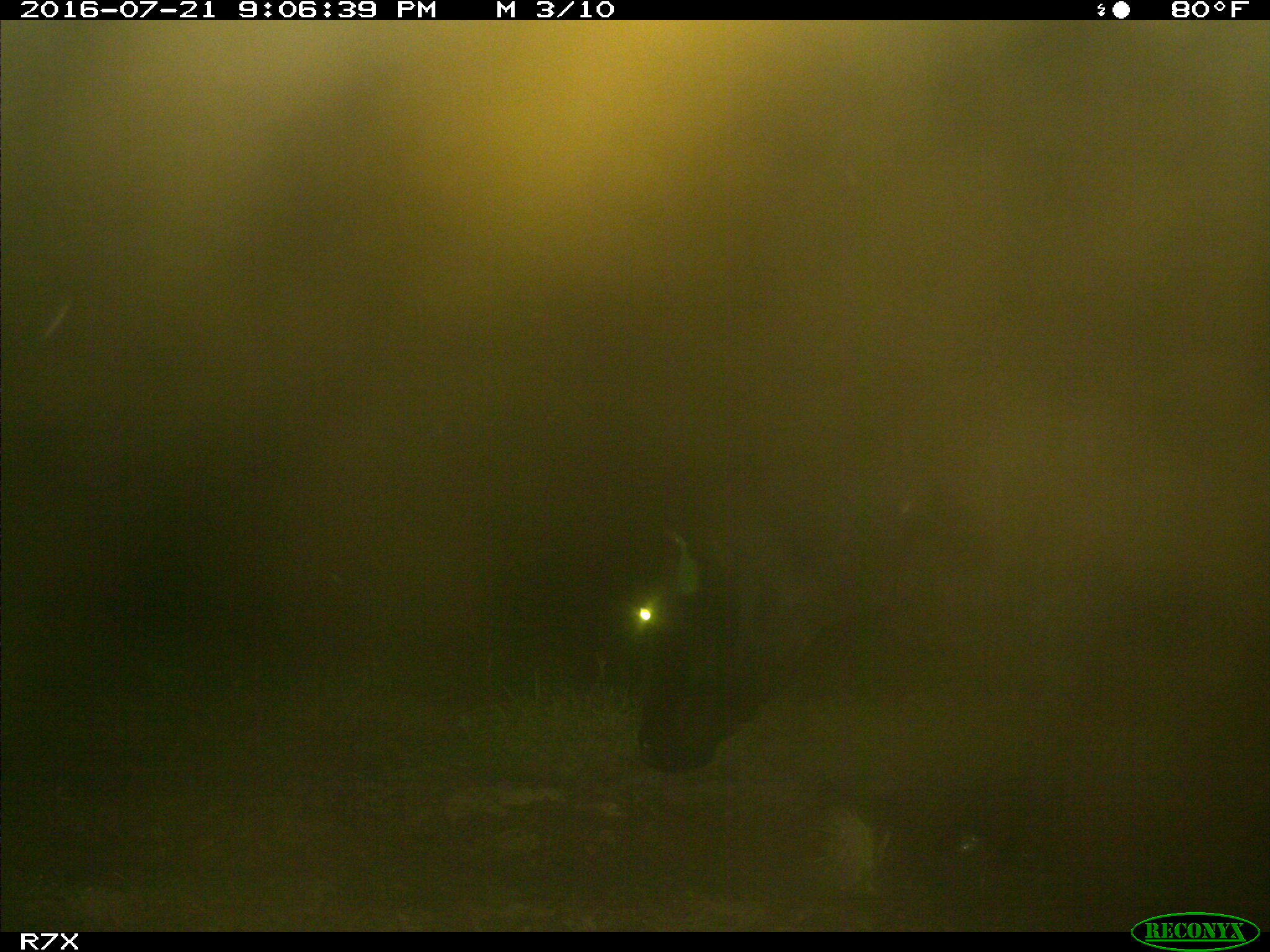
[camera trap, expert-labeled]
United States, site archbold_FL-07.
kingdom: Animalia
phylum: Chordata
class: Mammalia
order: Artiodactyla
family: Bovidae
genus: Bos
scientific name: Bos taurus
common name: domestic cow